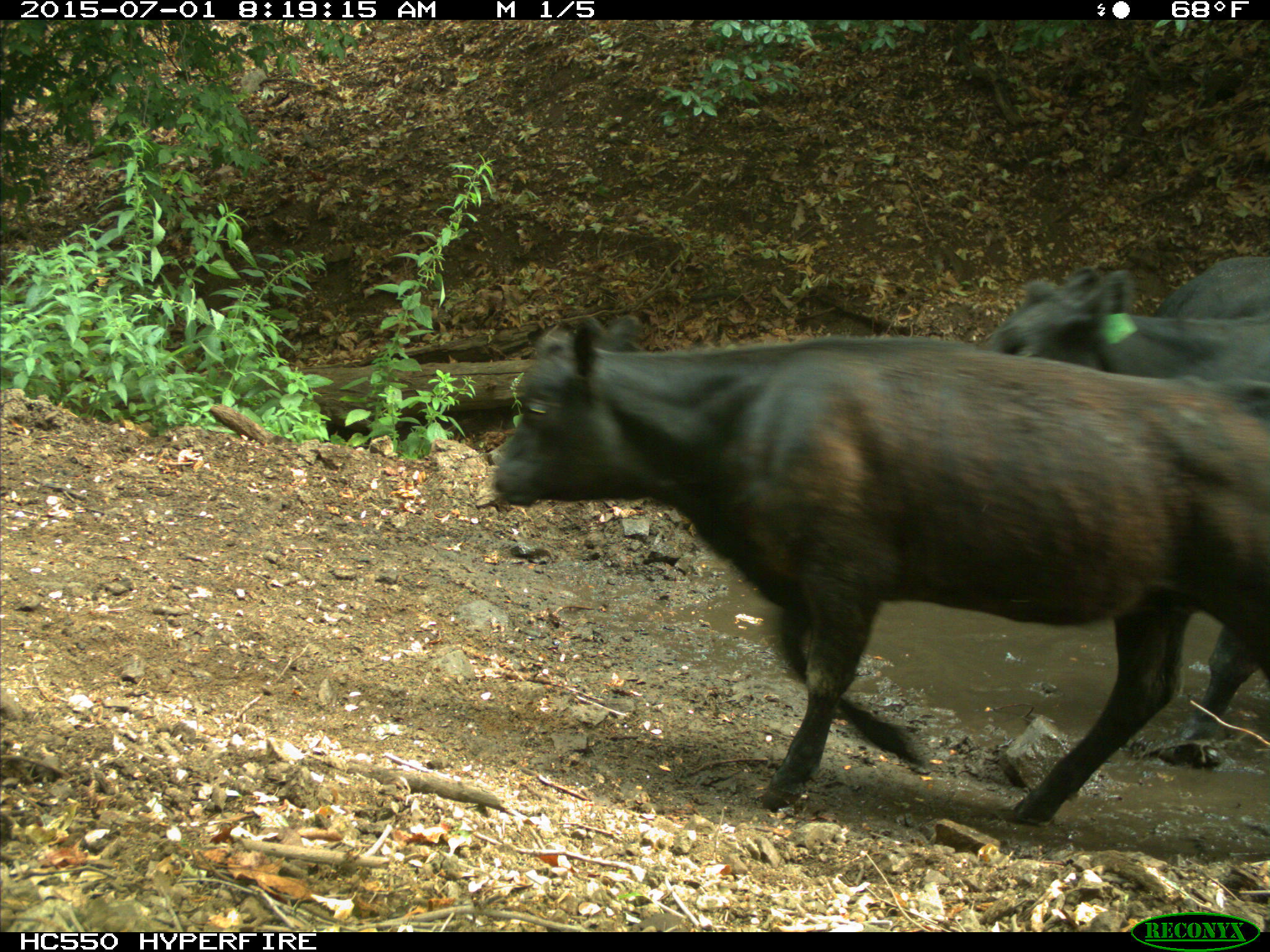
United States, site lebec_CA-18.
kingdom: Animalia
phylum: Chordata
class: Mammalia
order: Artiodactyla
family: Bovidae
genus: Bos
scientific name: Bos taurus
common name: domestic cow